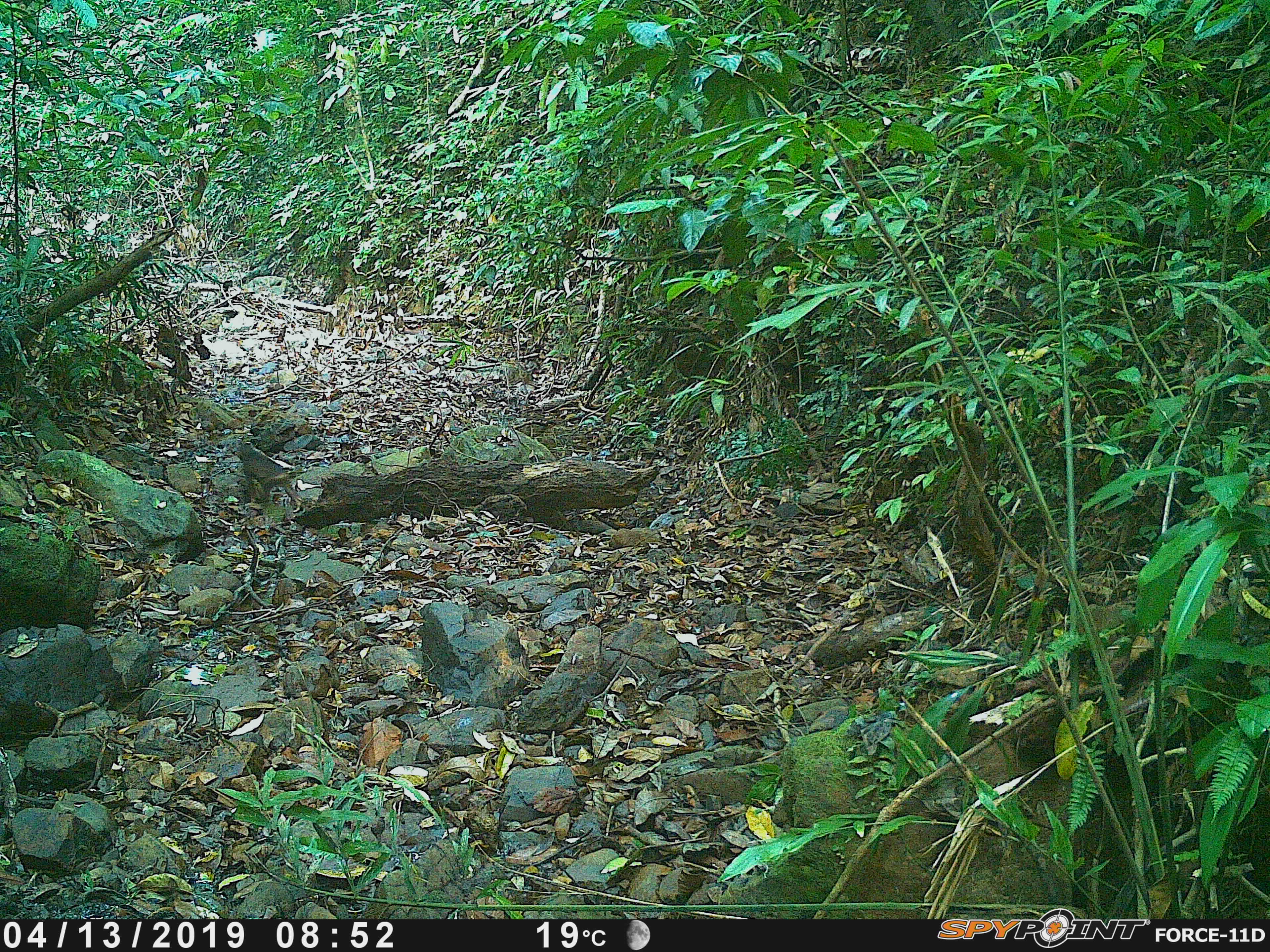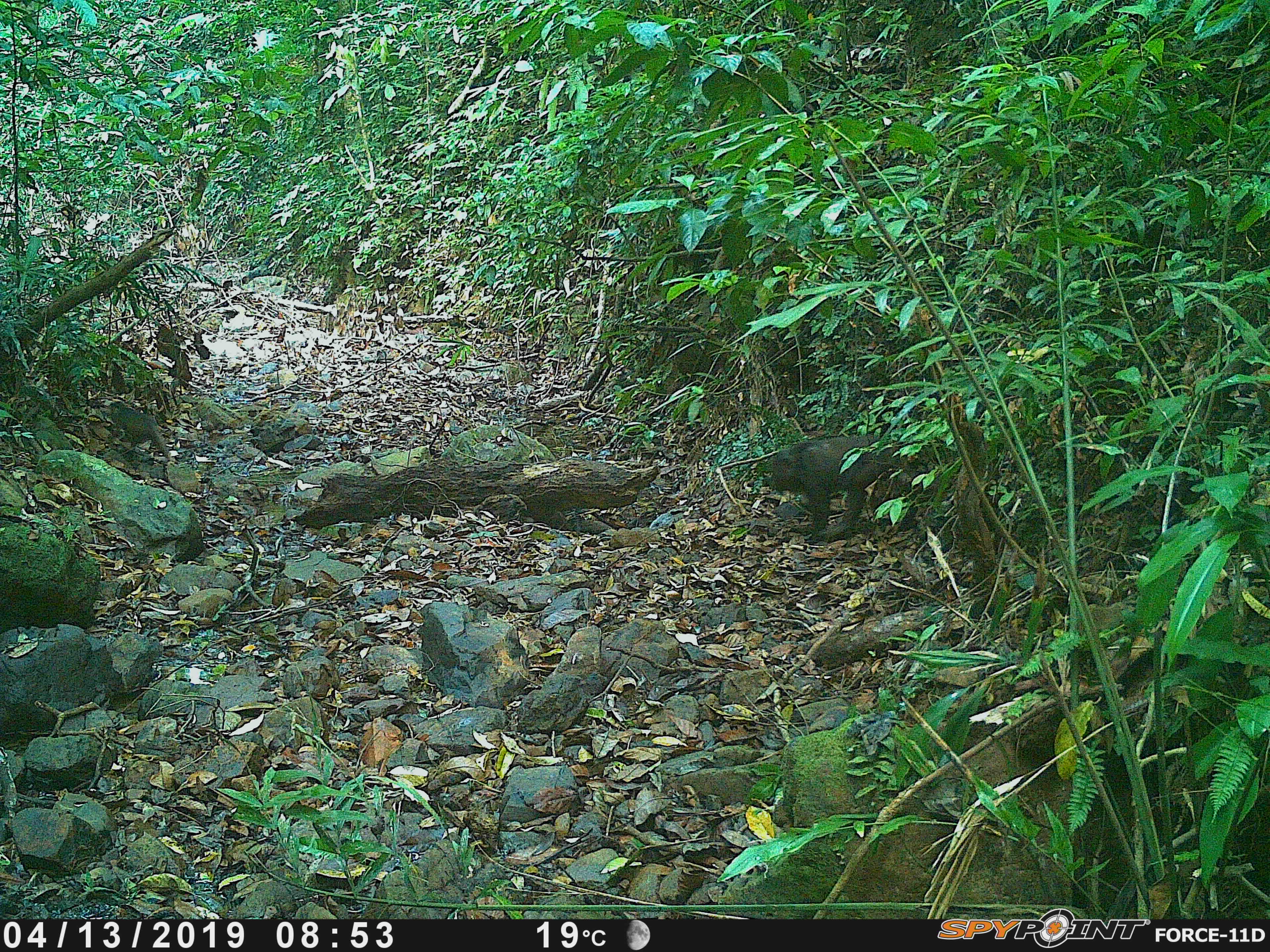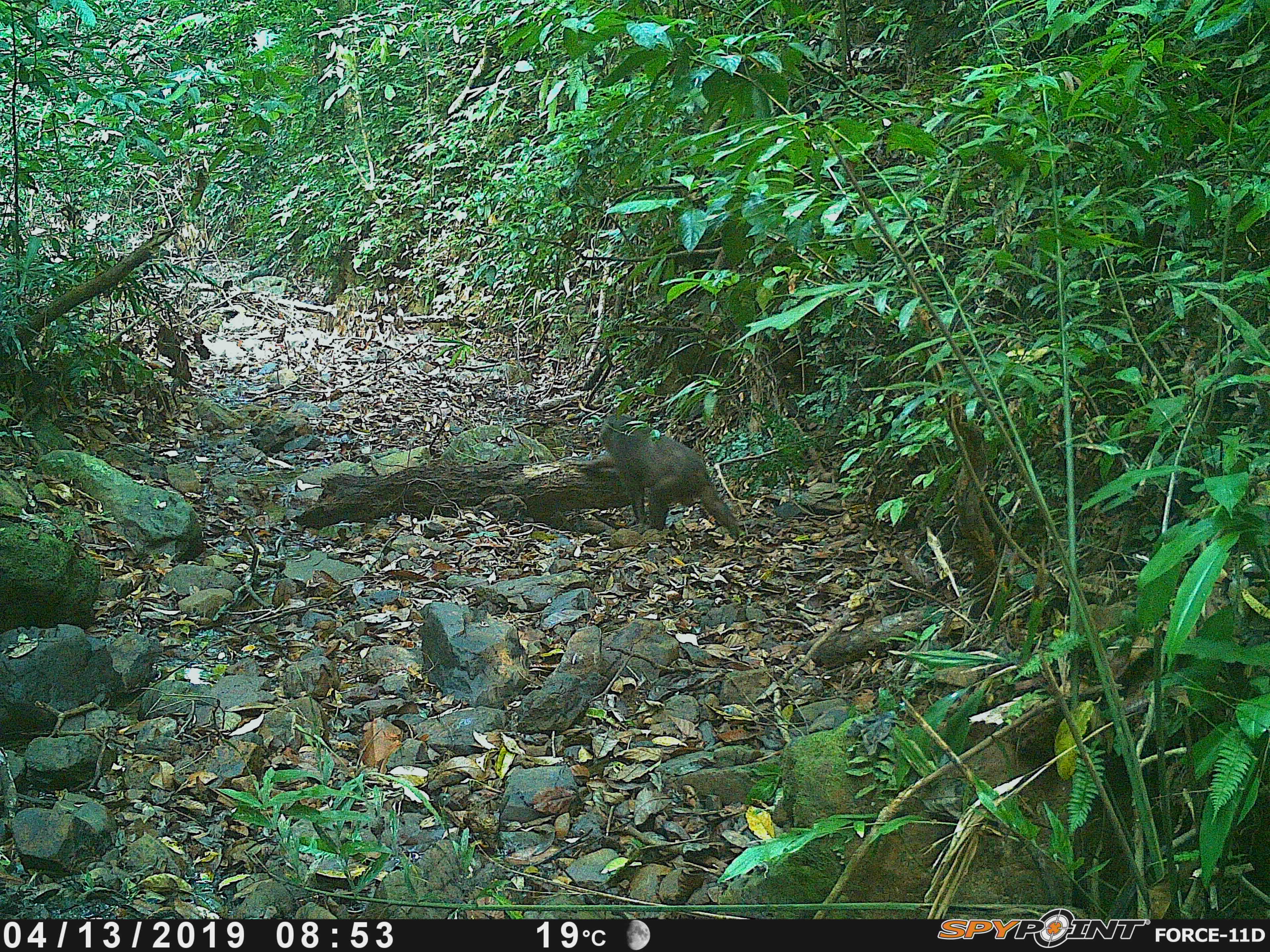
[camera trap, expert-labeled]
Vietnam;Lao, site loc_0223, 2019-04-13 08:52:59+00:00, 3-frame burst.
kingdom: Animalia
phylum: Chordata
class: Mammalia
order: Primates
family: Cercopithecidae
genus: Macaca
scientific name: Macaca arctoides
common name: stump-tailed macaque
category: stump tailed macaque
Stump tailed macaque (stump-tailed macaque) (Macaca arctoides). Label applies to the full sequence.